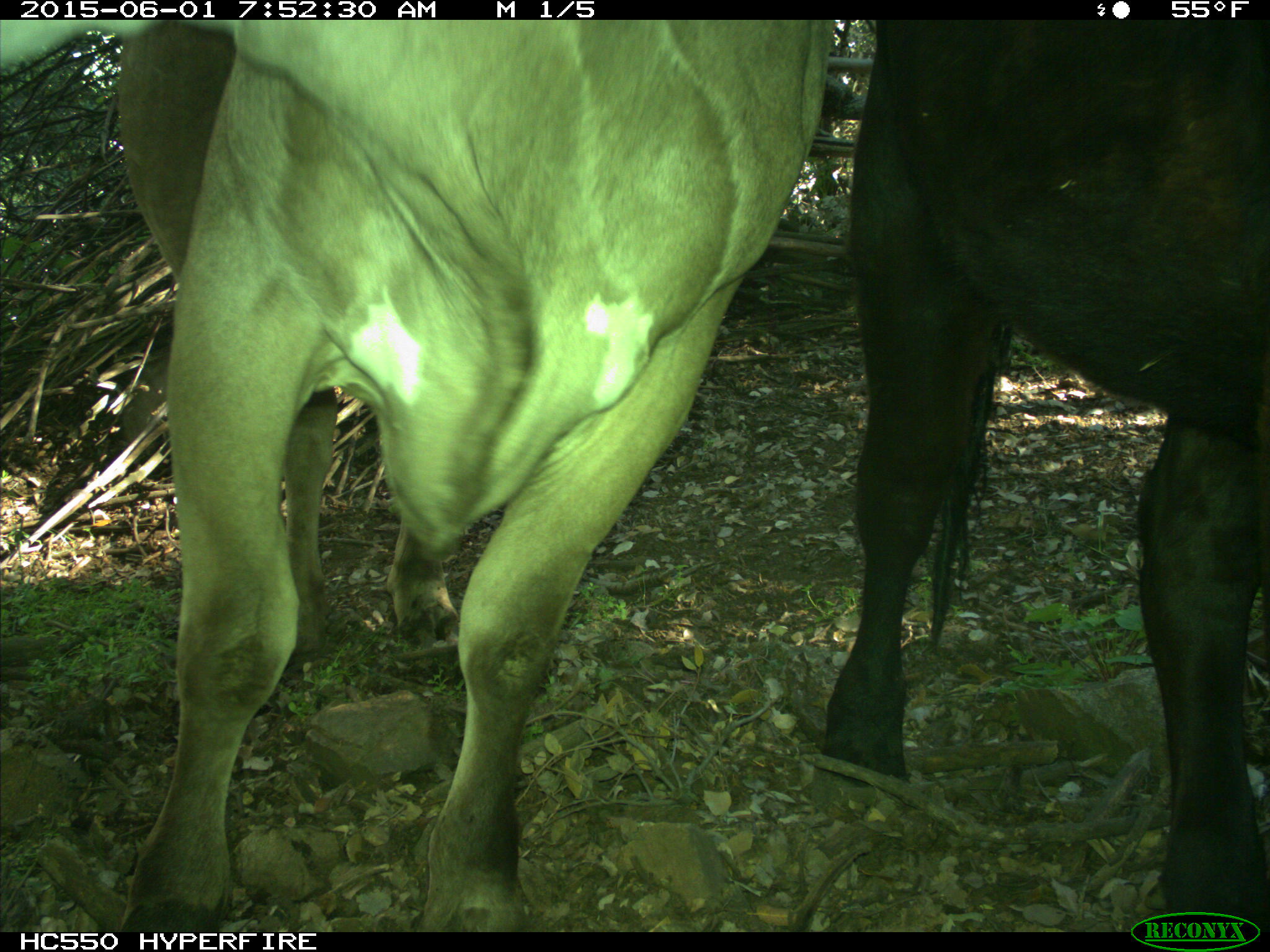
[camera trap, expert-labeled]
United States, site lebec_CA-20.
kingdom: Animalia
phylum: Chordata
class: Mammalia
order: Artiodactyla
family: Bovidae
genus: Bos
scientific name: Bos taurus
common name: domestic cow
Bos taurus (domestic cow).